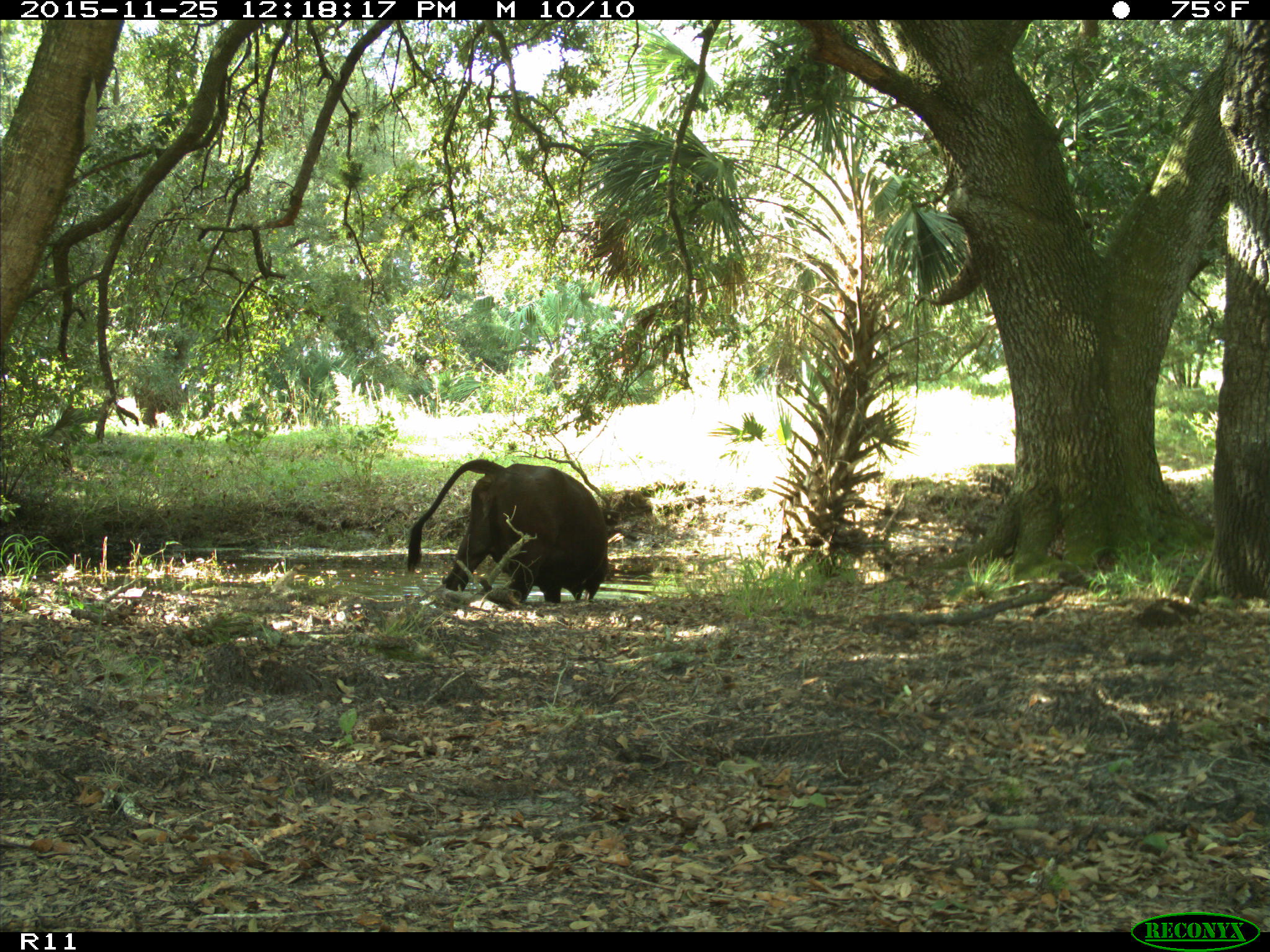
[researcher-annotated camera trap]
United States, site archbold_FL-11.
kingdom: Animalia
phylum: Chordata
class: Mammalia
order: Artiodactyla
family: Bovidae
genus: Bos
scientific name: Bos taurus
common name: domestic cow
Bos taurus (domestic cow).